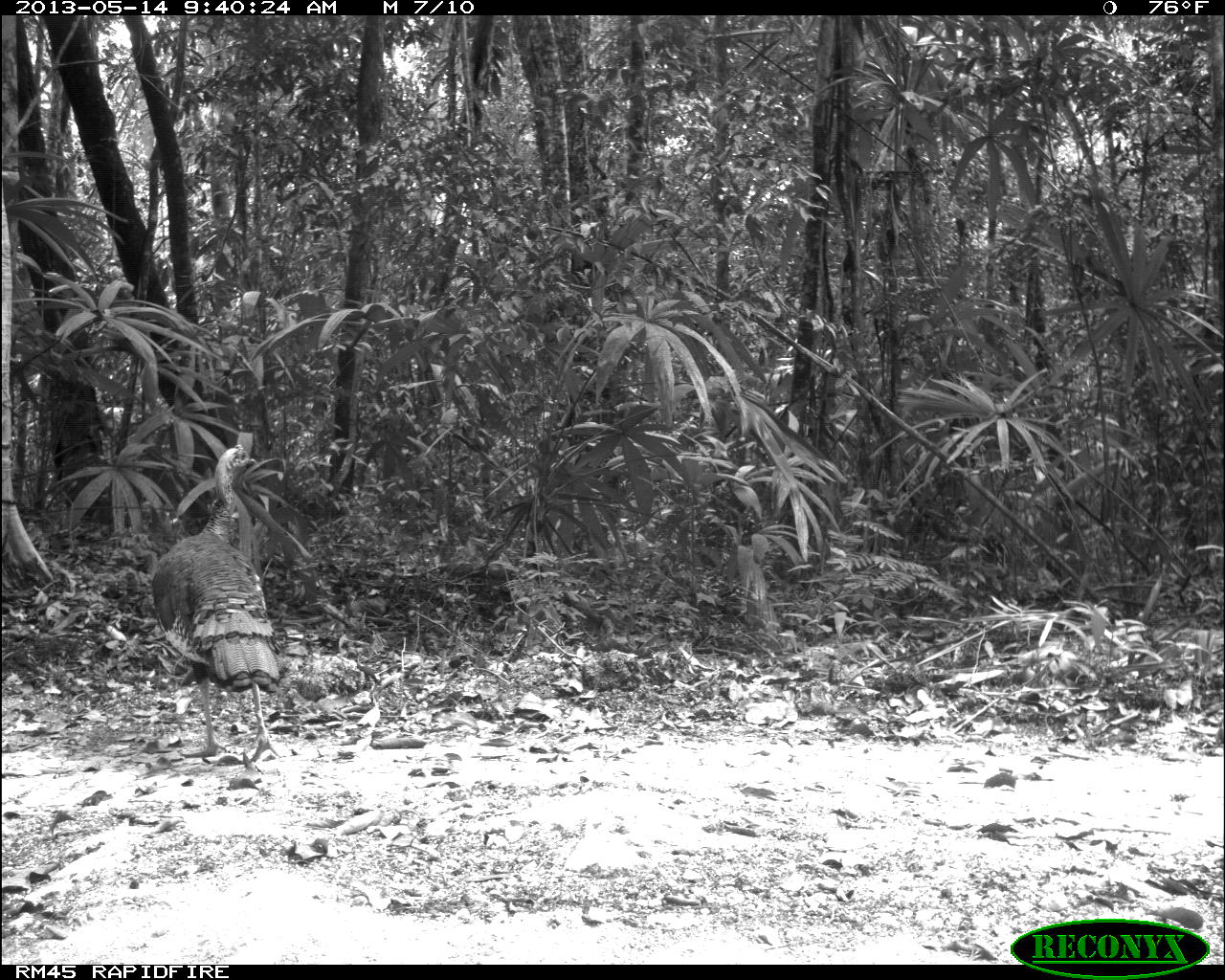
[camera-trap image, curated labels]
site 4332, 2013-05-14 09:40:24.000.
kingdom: Animalia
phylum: Chordata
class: Aves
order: Galliformes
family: Phasianidae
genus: Meleagris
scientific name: Meleagris ocellata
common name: ocellated turkey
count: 1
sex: male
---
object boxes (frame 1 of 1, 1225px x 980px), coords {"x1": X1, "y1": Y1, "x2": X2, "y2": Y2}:
meleagris ocellata: {"x1": 151, "y1": 443, "x2": 280, "y2": 763}